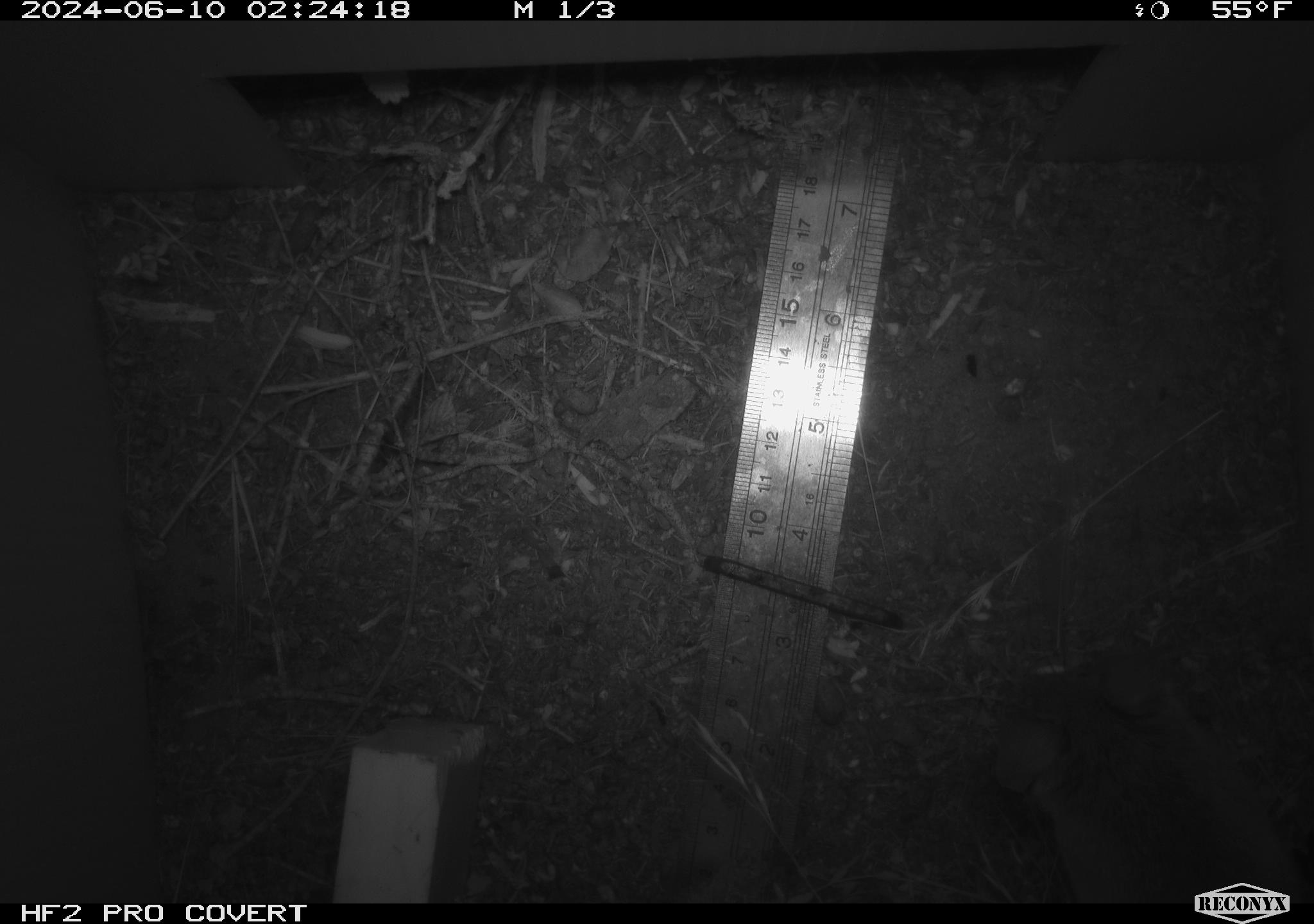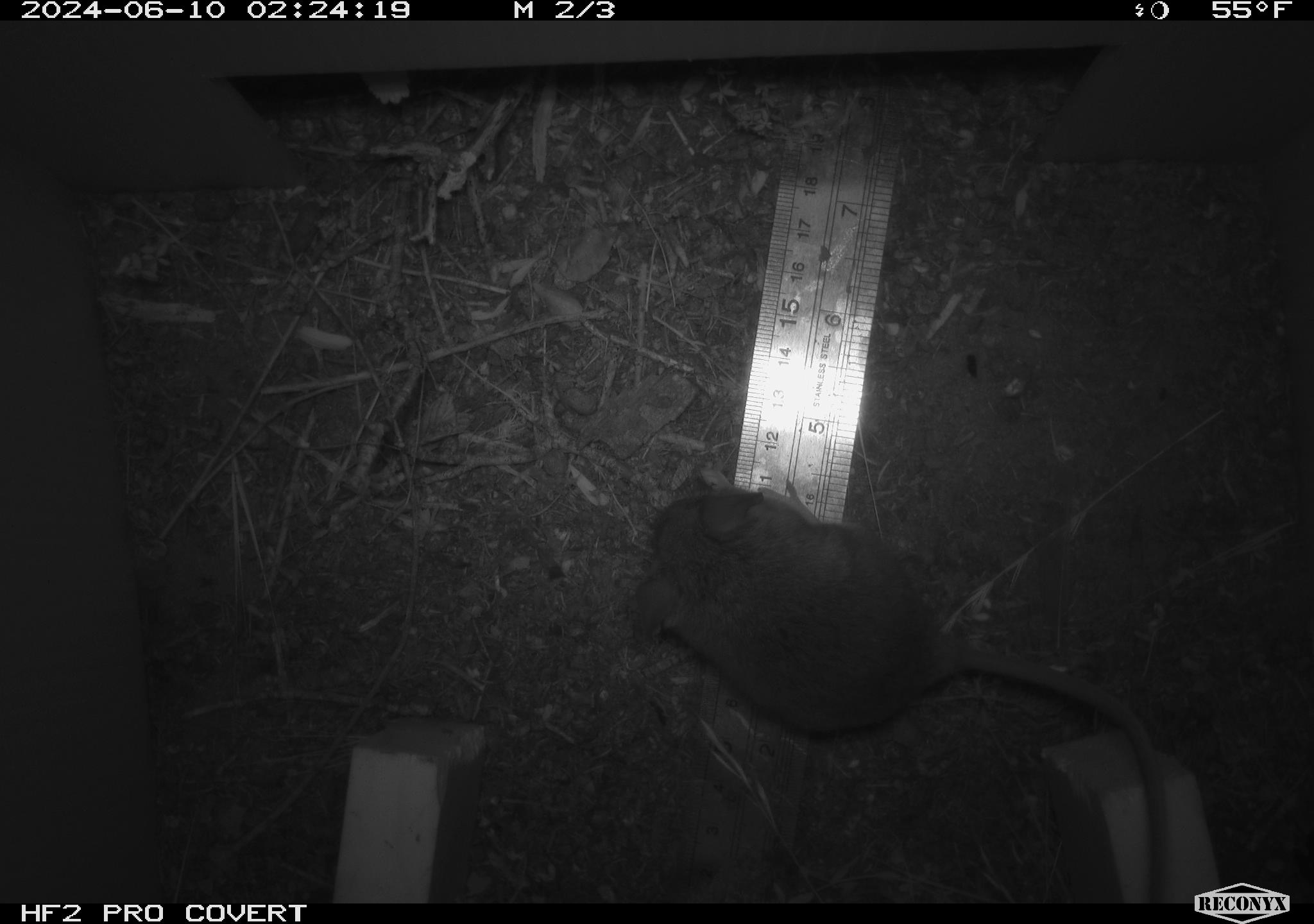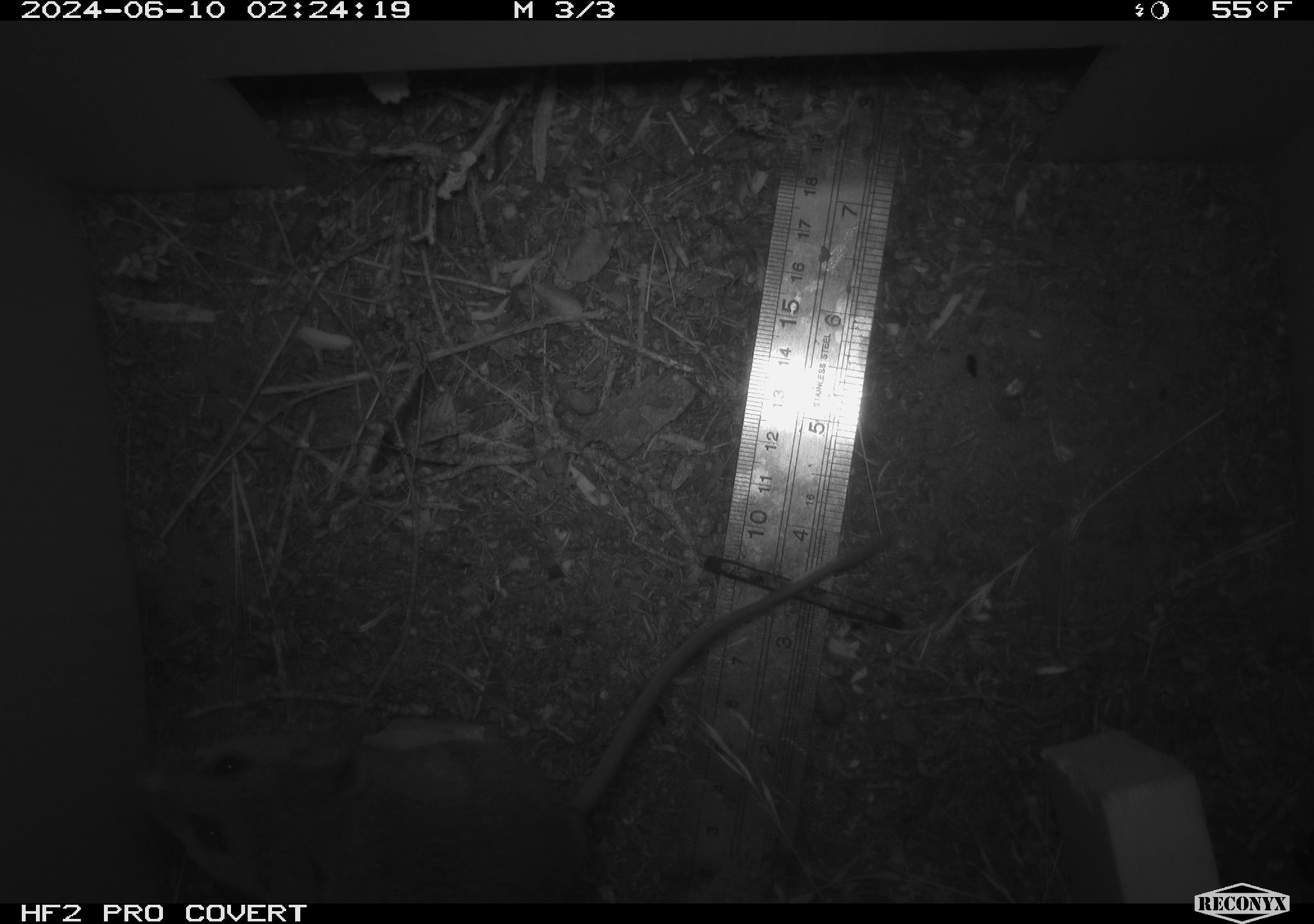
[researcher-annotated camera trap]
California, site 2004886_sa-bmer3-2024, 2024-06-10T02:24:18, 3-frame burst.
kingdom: Animalia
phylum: Chordata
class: Mammalia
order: Rodentia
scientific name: Rodentia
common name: mouse species